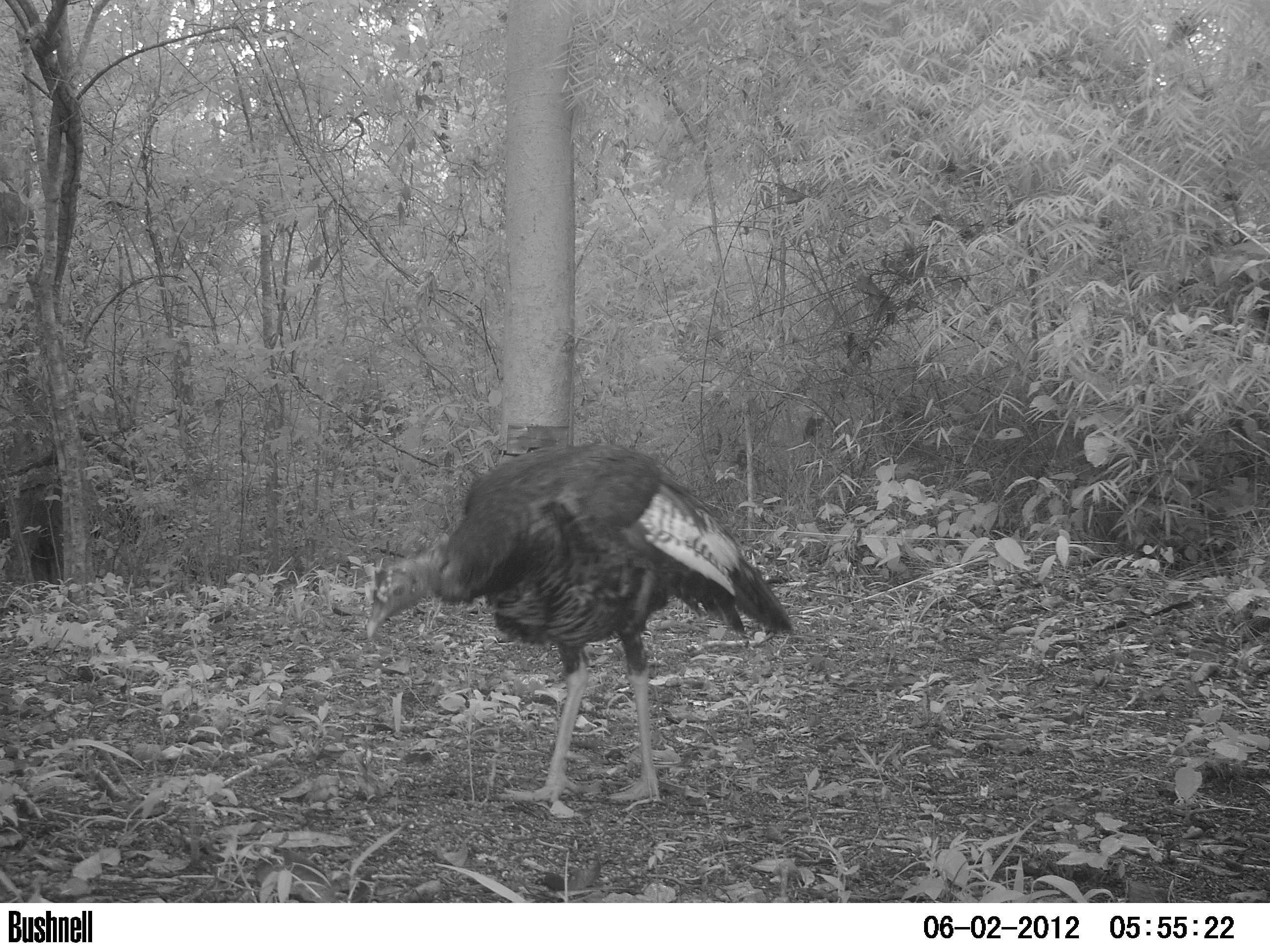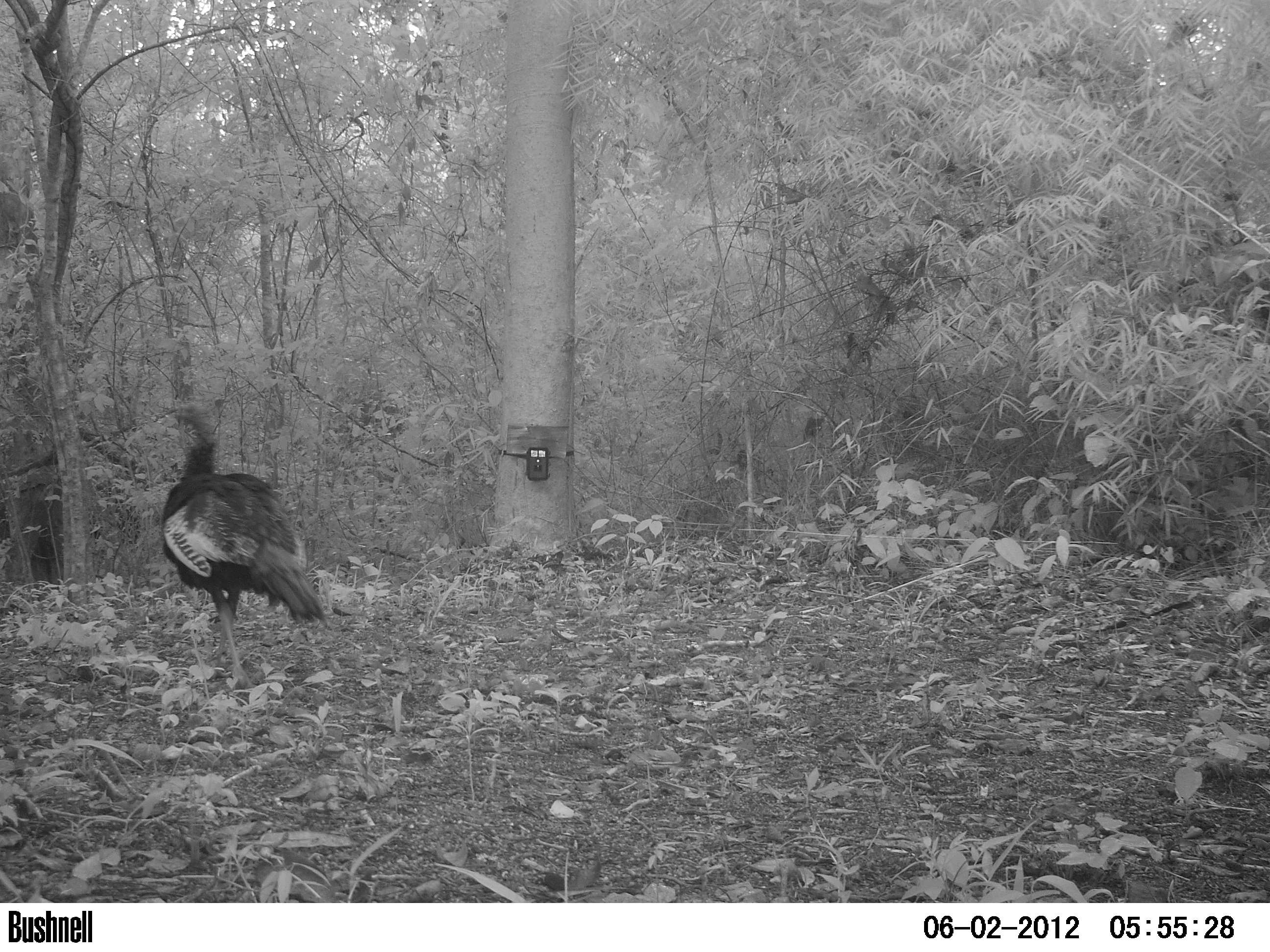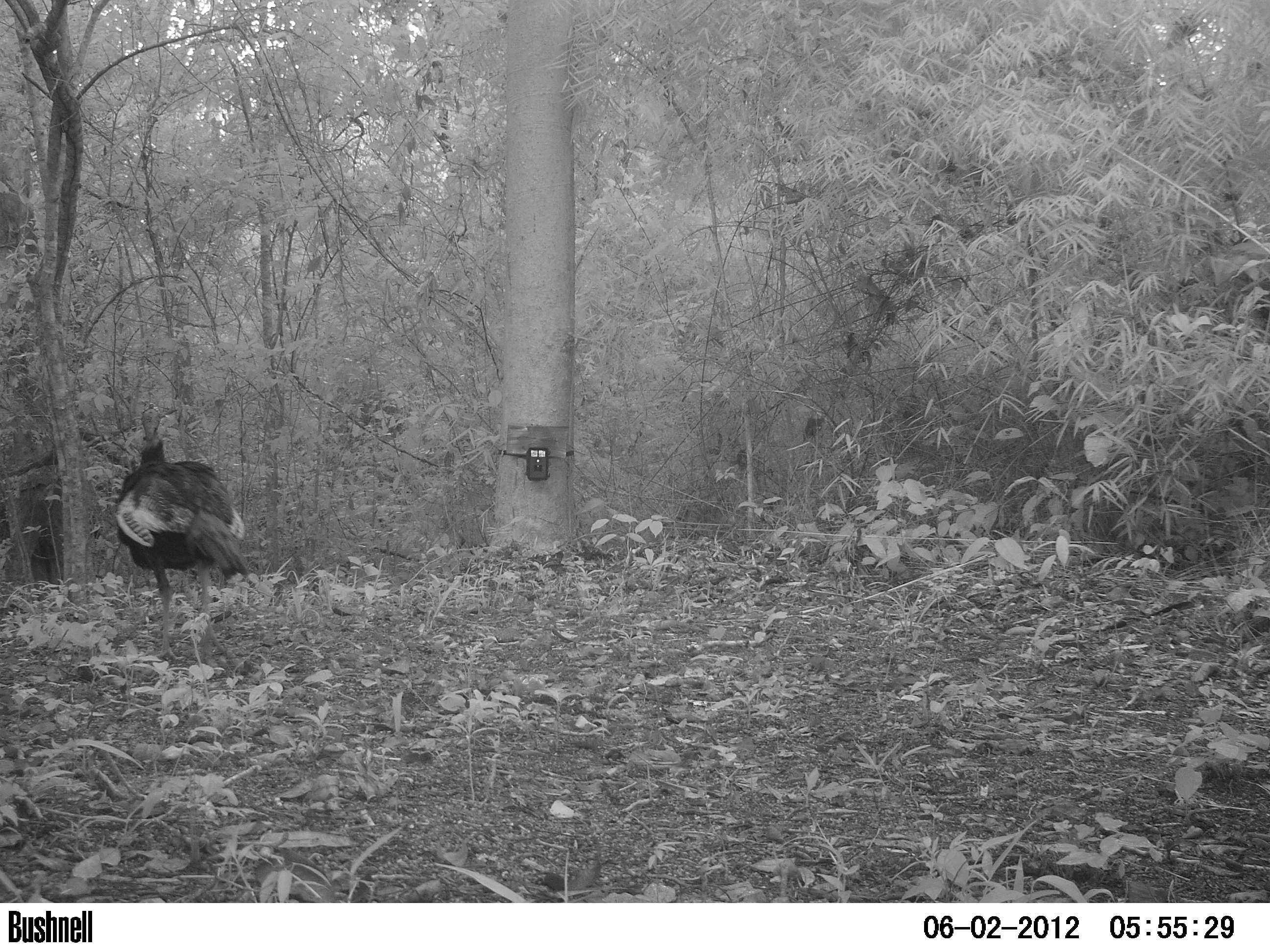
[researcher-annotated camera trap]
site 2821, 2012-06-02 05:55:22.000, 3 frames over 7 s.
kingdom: Animalia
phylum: Chordata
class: Aves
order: Galliformes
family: Phasianidae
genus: Meleagris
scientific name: Meleagris ocellata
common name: ocellated turkey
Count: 1.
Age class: adult.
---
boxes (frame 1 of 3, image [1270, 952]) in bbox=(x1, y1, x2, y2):
meleagris ocellata: bbox=(364, 441, 794, 812)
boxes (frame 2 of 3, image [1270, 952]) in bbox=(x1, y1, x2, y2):
meleagris ocellata: bbox=(158, 399, 327, 689)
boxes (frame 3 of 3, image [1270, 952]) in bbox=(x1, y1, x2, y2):
meleagris ocellata: bbox=(113, 401, 249, 661)